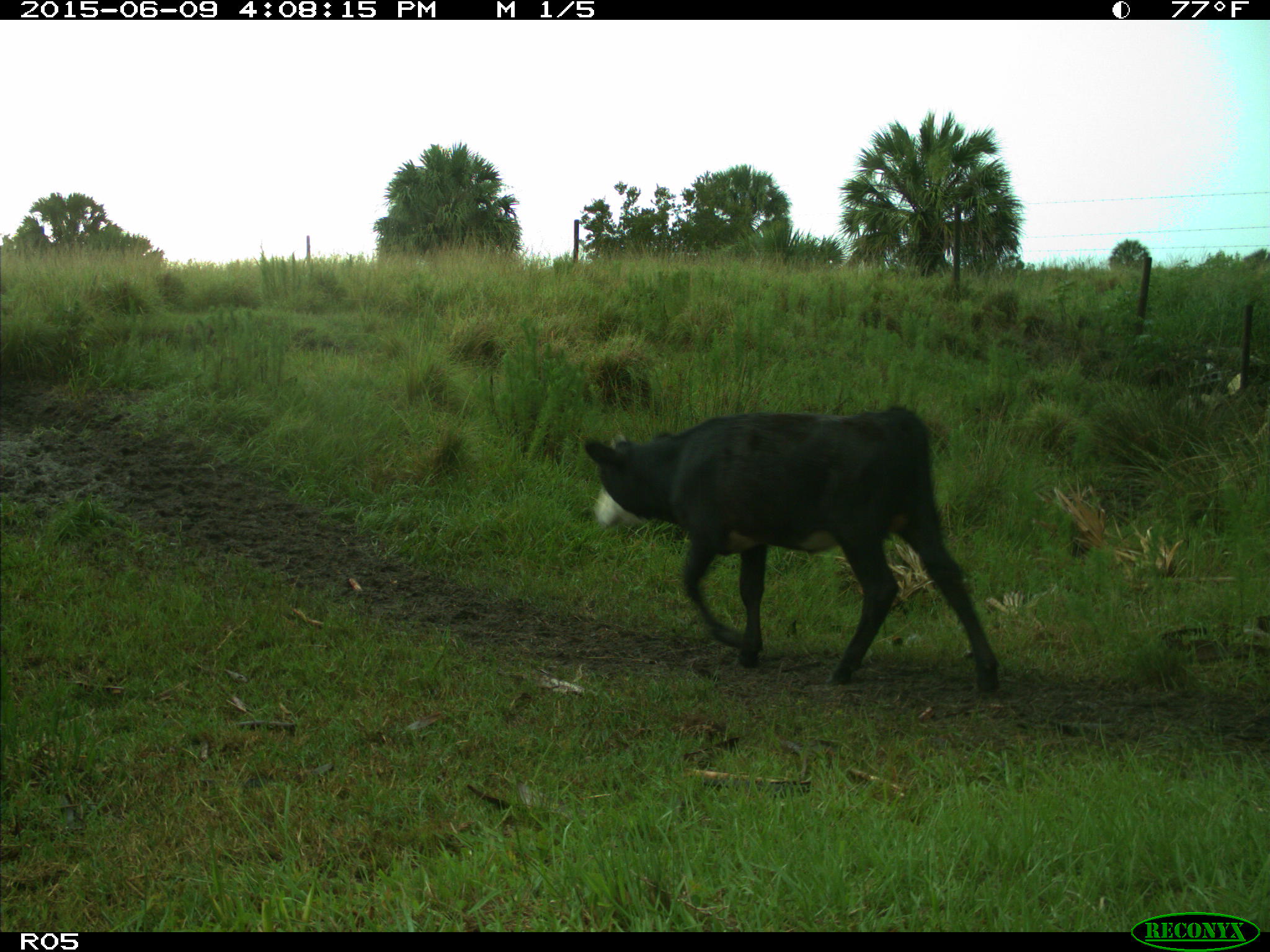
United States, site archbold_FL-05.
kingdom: Animalia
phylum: Chordata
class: Mammalia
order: Artiodactyla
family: Bovidae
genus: Bos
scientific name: Bos taurus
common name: domestic cow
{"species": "Bos taurus (domestic cow)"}